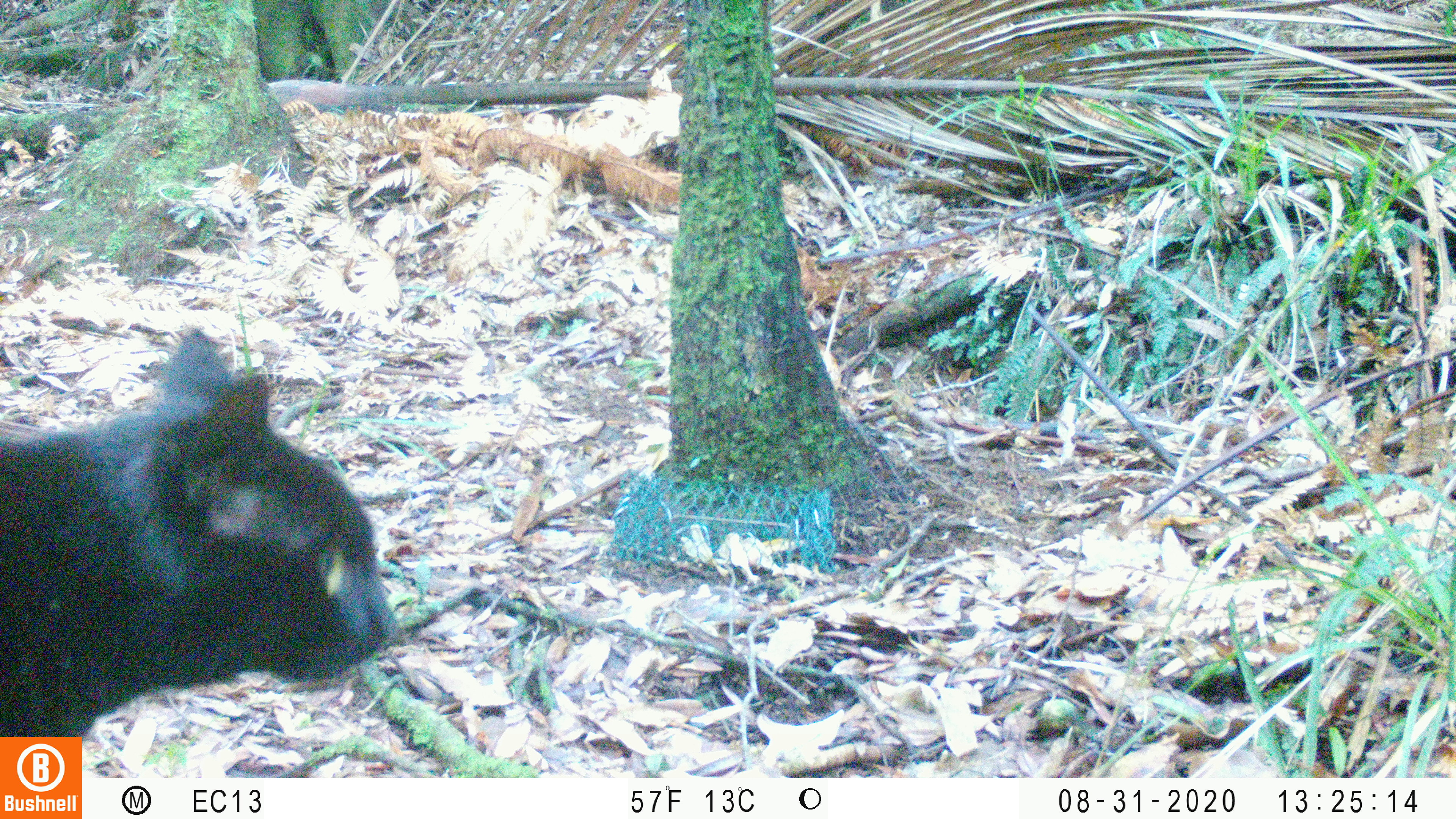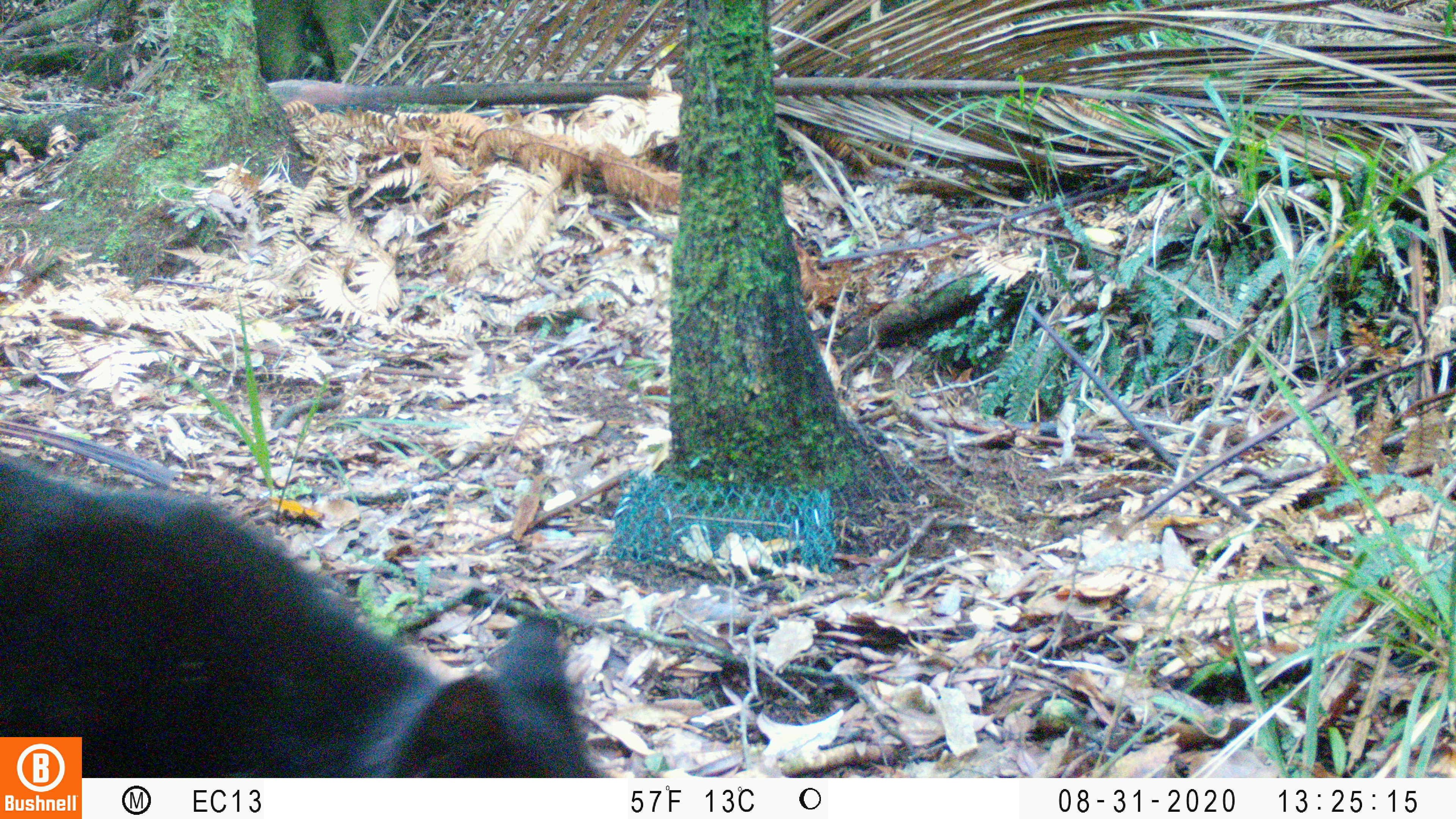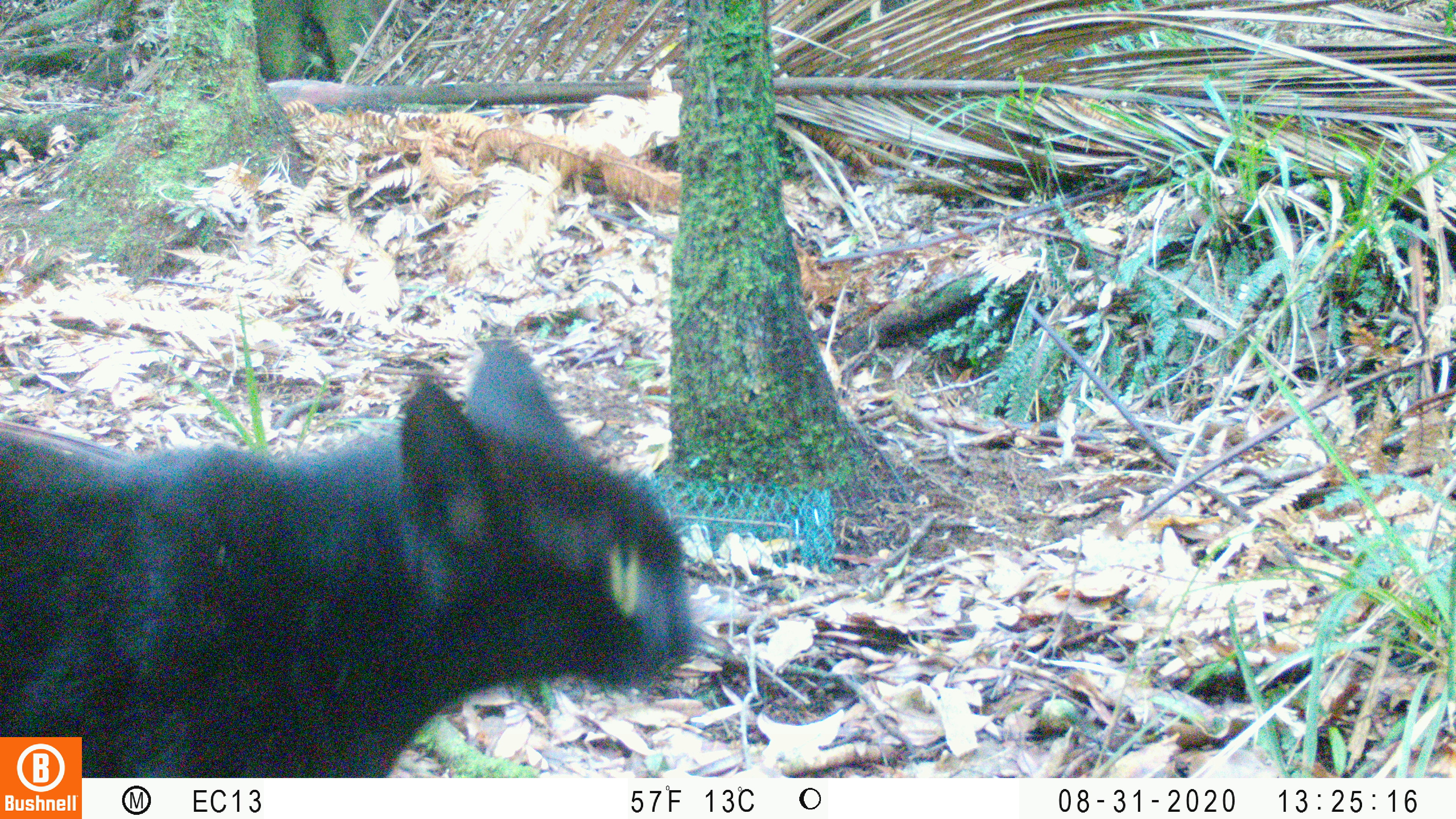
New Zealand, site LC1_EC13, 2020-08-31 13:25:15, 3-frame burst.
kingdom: Animalia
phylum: Chordata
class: Mammalia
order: Carnivora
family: Felidae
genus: Felis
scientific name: Felis catus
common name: domestic cat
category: cat